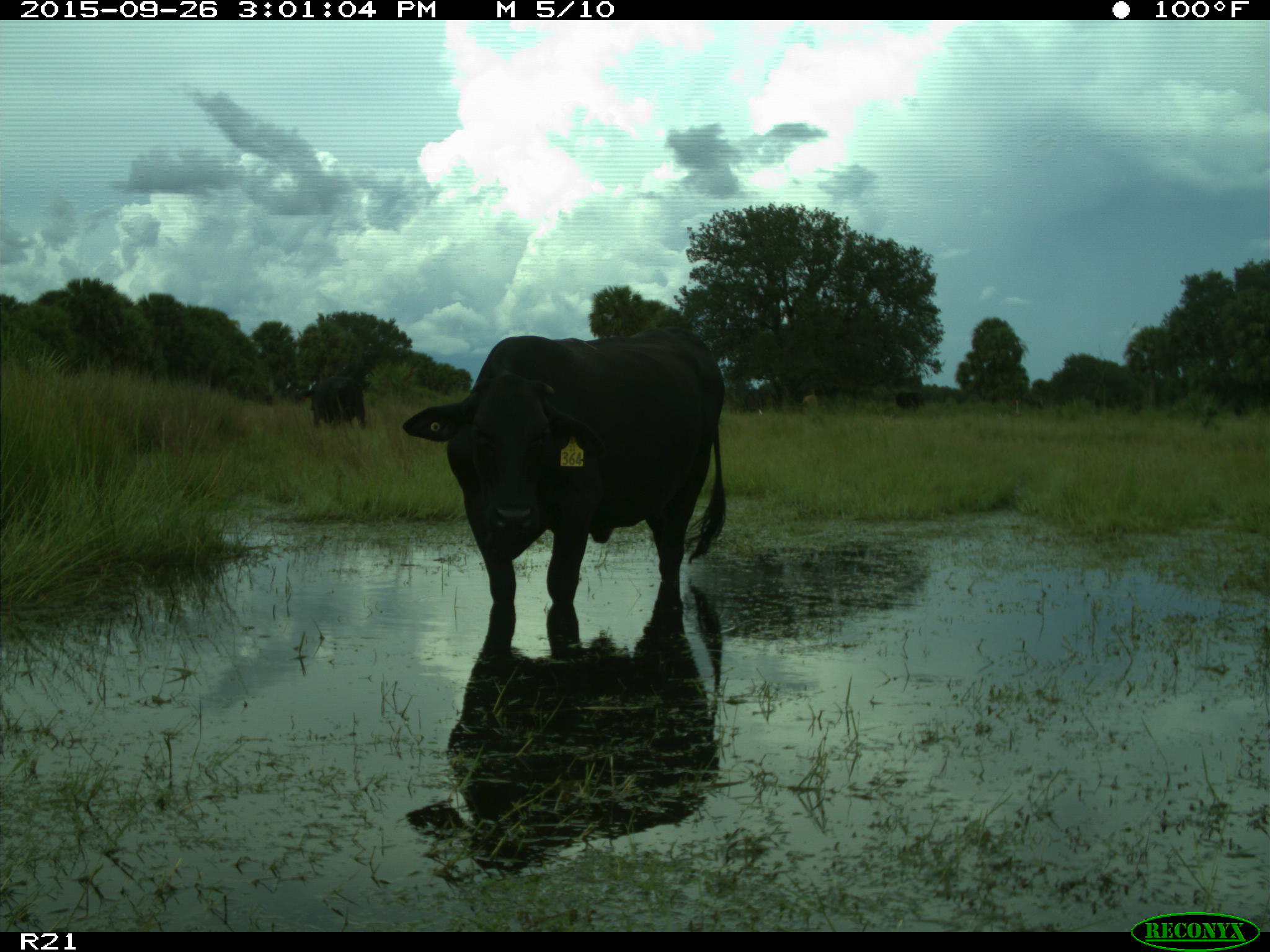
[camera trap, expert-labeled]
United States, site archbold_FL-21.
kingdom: Animalia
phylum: Chordata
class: Mammalia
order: Artiodactyla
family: Bovidae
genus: Bos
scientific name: Bos taurus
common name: domestic cow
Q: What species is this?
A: Bos taurus (domestic cow).